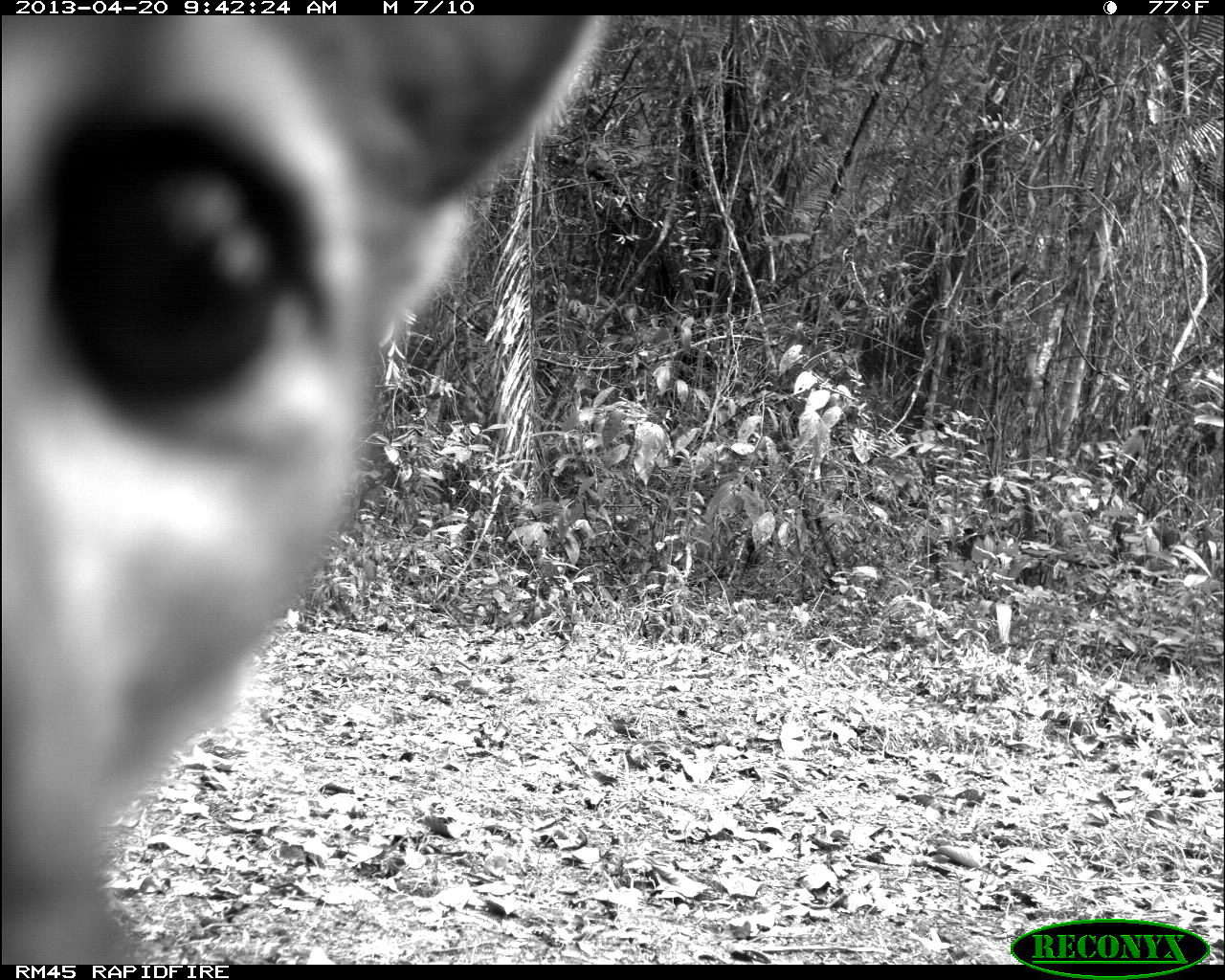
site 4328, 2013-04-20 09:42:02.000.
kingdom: Animalia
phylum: Chordata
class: Mammalia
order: Carnivora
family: Felidae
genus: Puma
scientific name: Puma concolor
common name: mountain lion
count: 1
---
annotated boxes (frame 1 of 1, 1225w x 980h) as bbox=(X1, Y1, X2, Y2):
puma concolor: bbox=(1, 14, 602, 962)